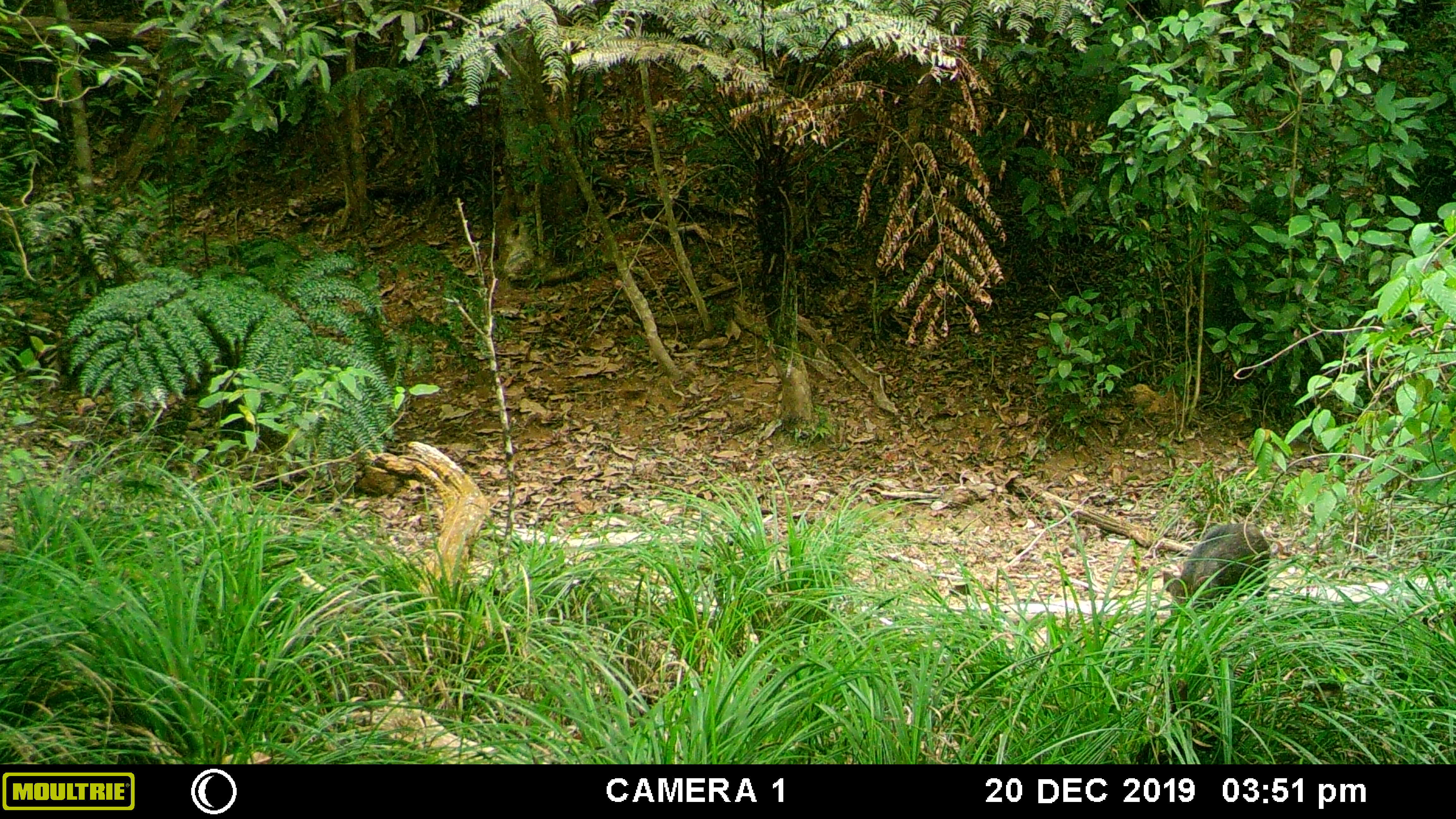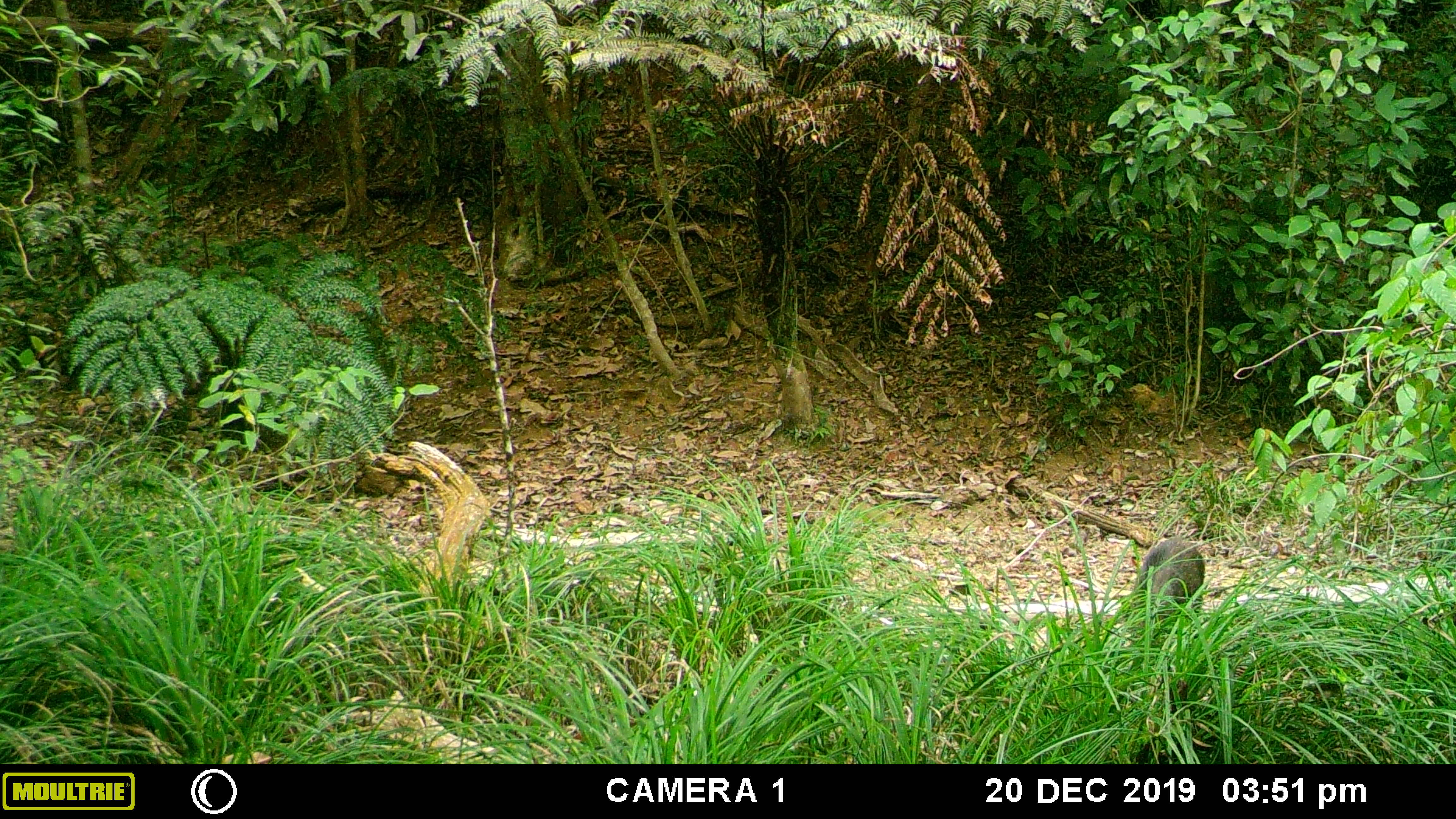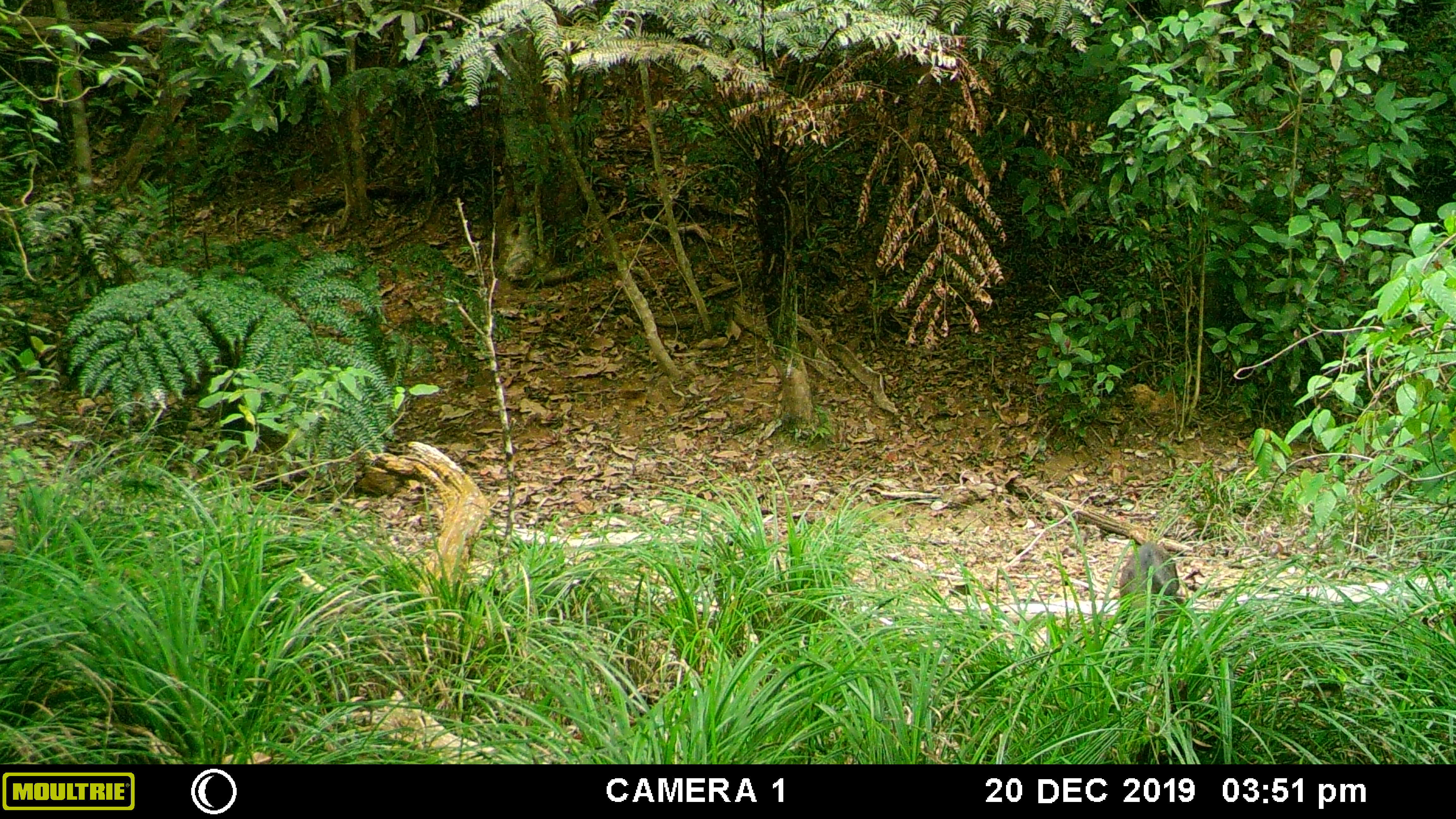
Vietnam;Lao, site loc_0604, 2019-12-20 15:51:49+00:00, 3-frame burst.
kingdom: Animalia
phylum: Chordata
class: Mammalia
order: Artiodactyla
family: Suidae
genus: Sus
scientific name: Sus scrofa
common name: eurasian wild pig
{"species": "eurasian wild pig (Sus scrofa)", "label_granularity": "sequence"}